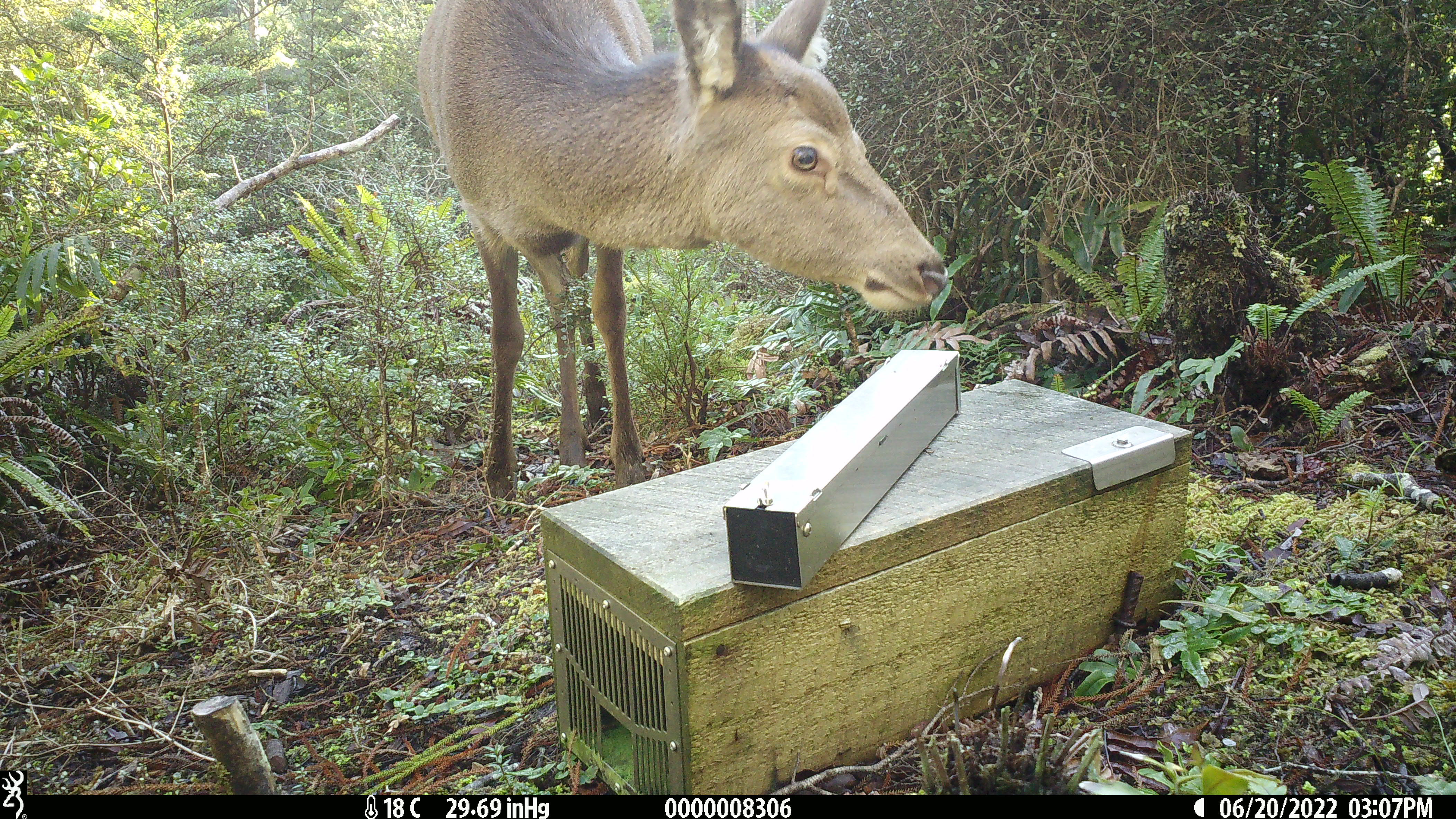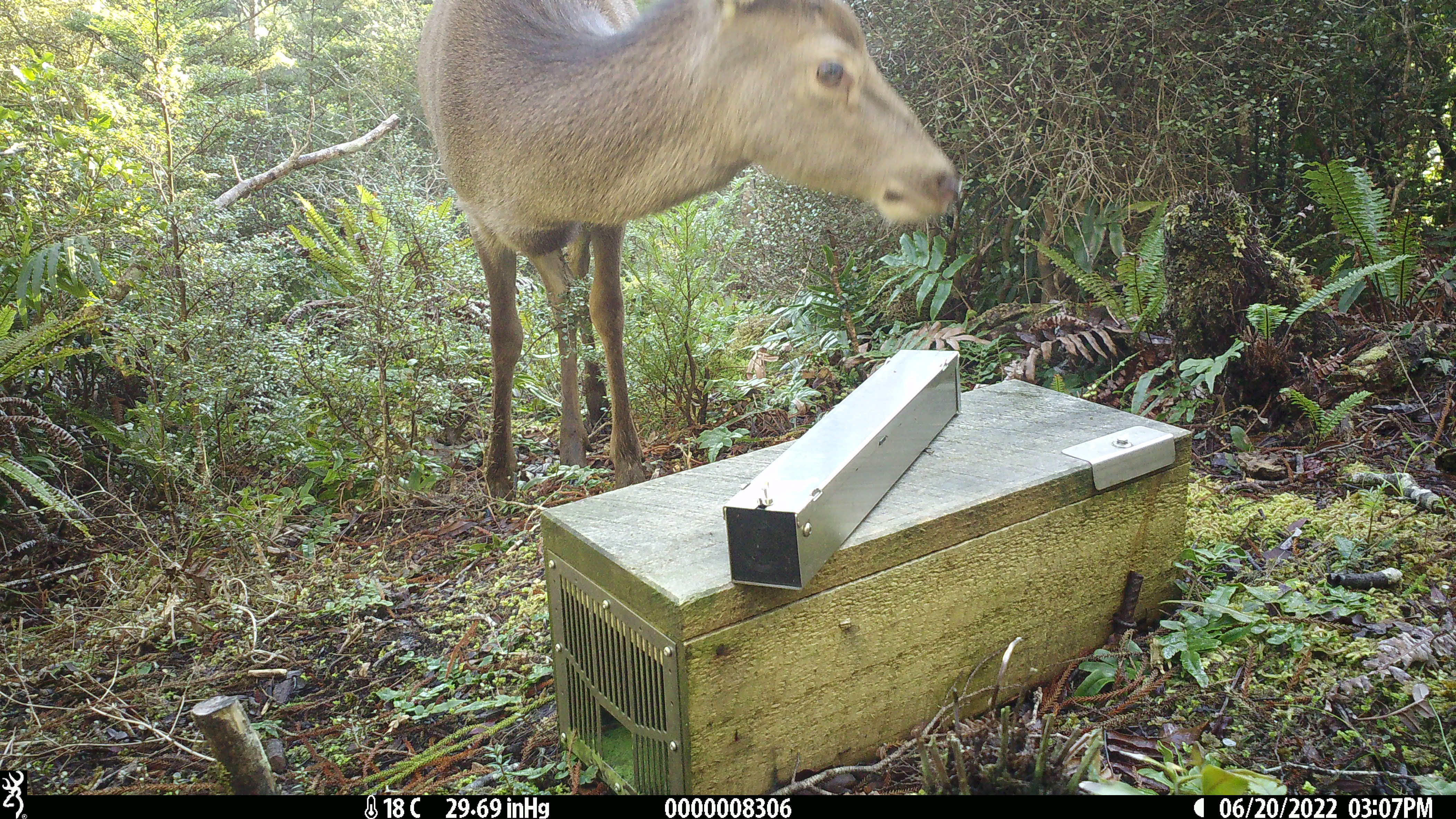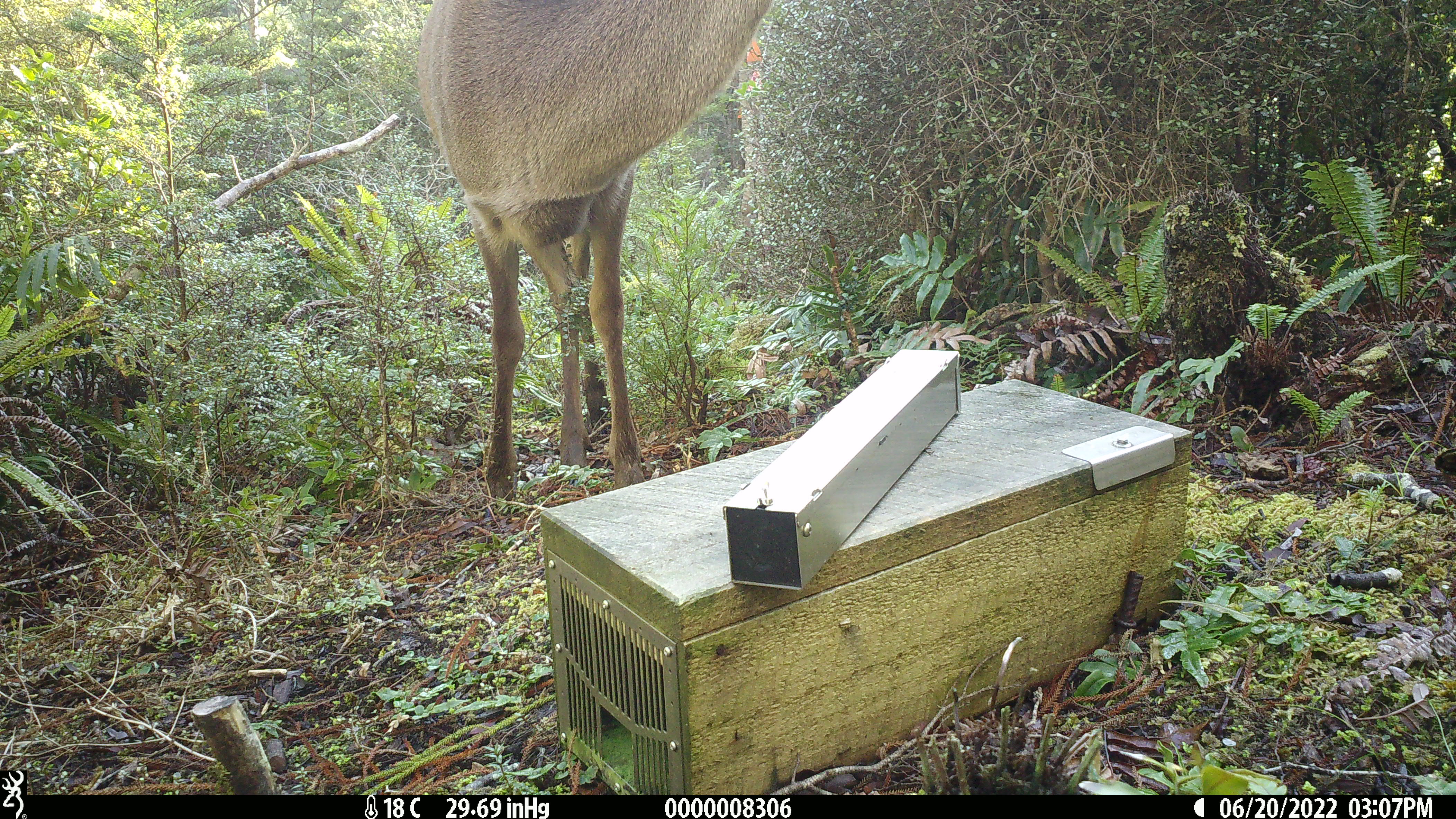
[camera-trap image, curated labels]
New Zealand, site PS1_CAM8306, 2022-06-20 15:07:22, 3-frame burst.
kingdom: Animalia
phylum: Chordata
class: Mammalia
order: Artiodactyla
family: Cervidae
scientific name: Cervidae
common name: deer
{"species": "deer (Cervidae)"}